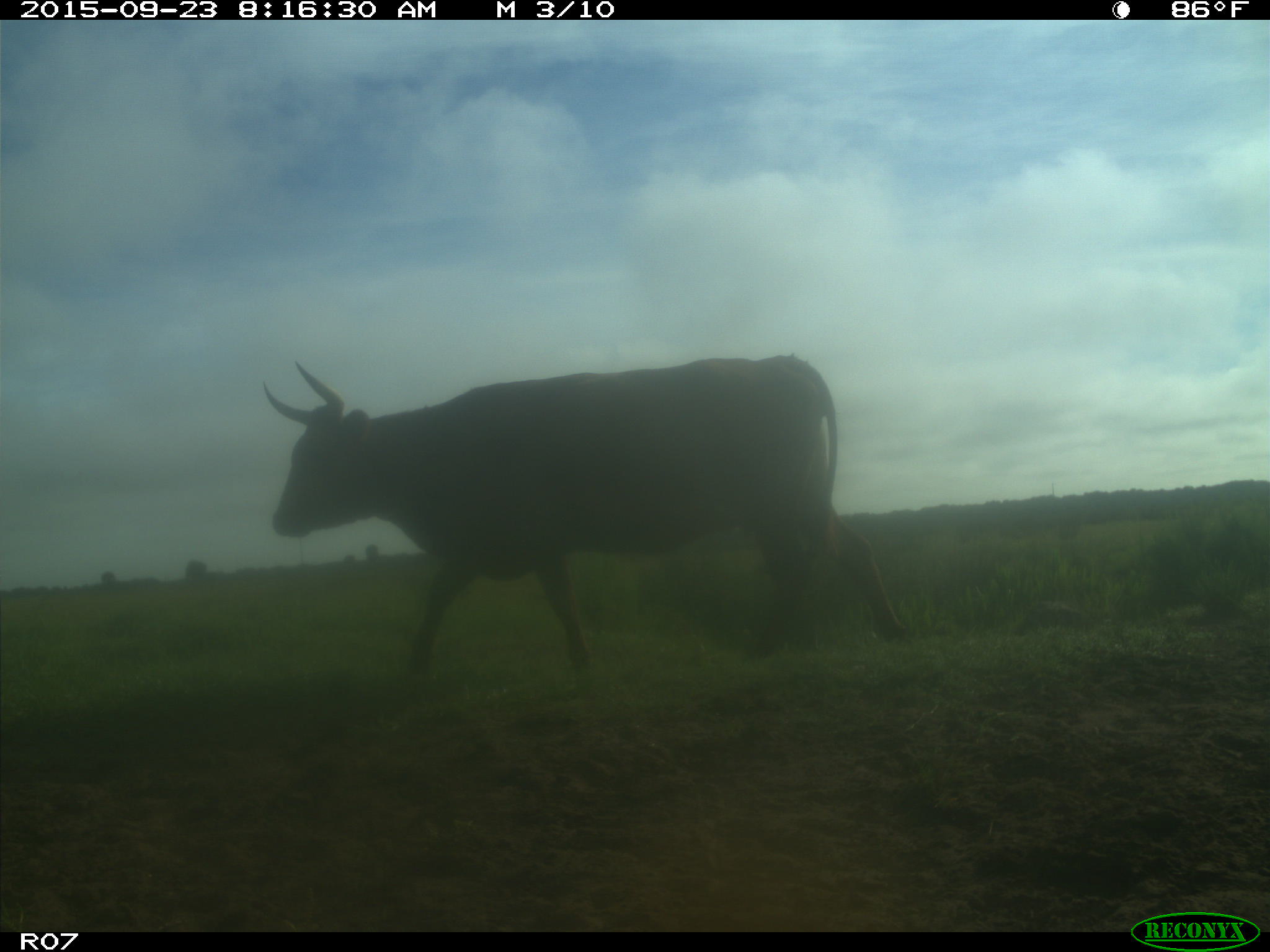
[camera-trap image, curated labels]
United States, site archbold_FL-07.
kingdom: Animalia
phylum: Chordata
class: Mammalia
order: Artiodactyla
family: Bovidae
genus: Bos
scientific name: Bos taurus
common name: domestic cow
Bos taurus (domestic cow).